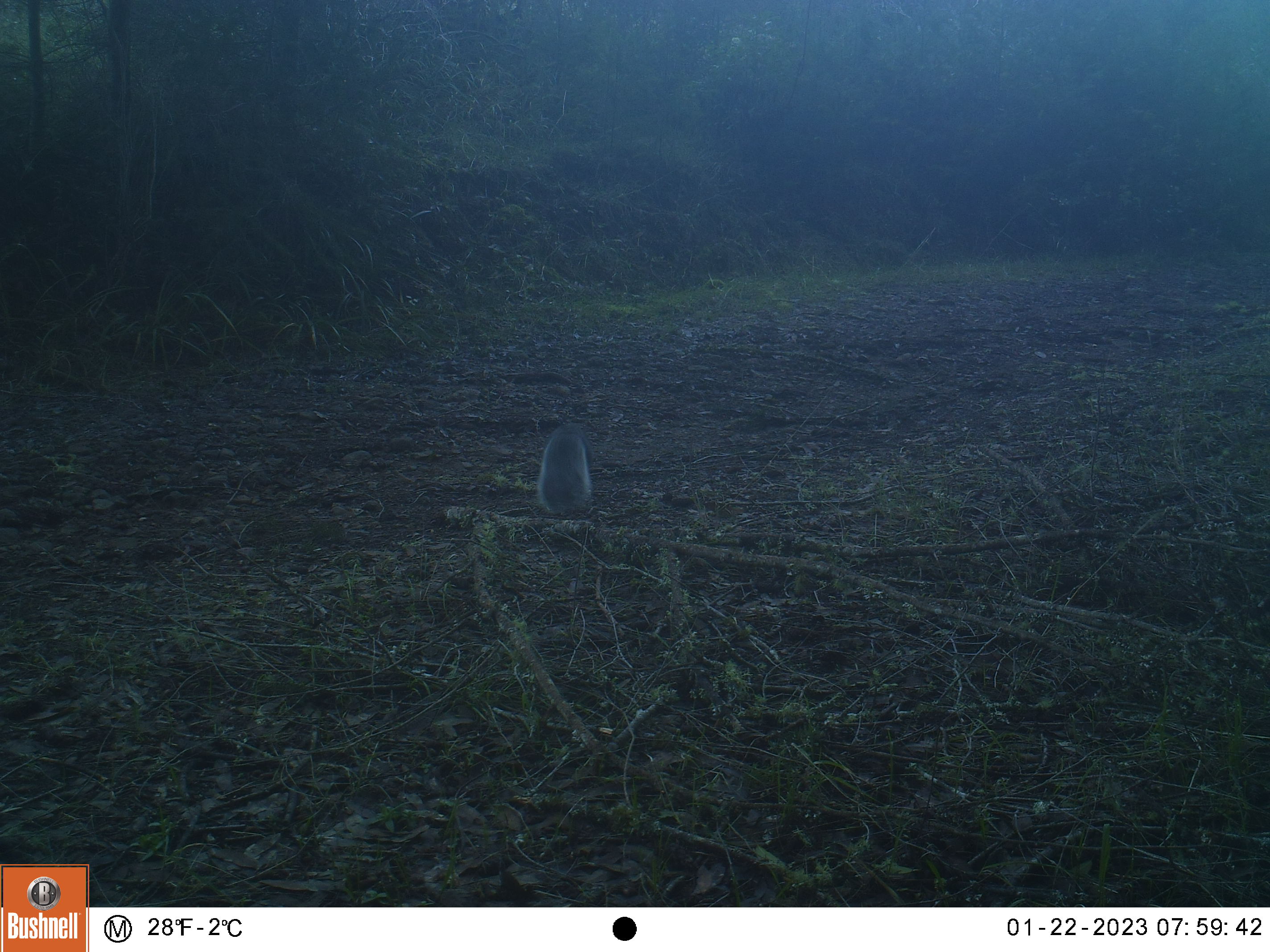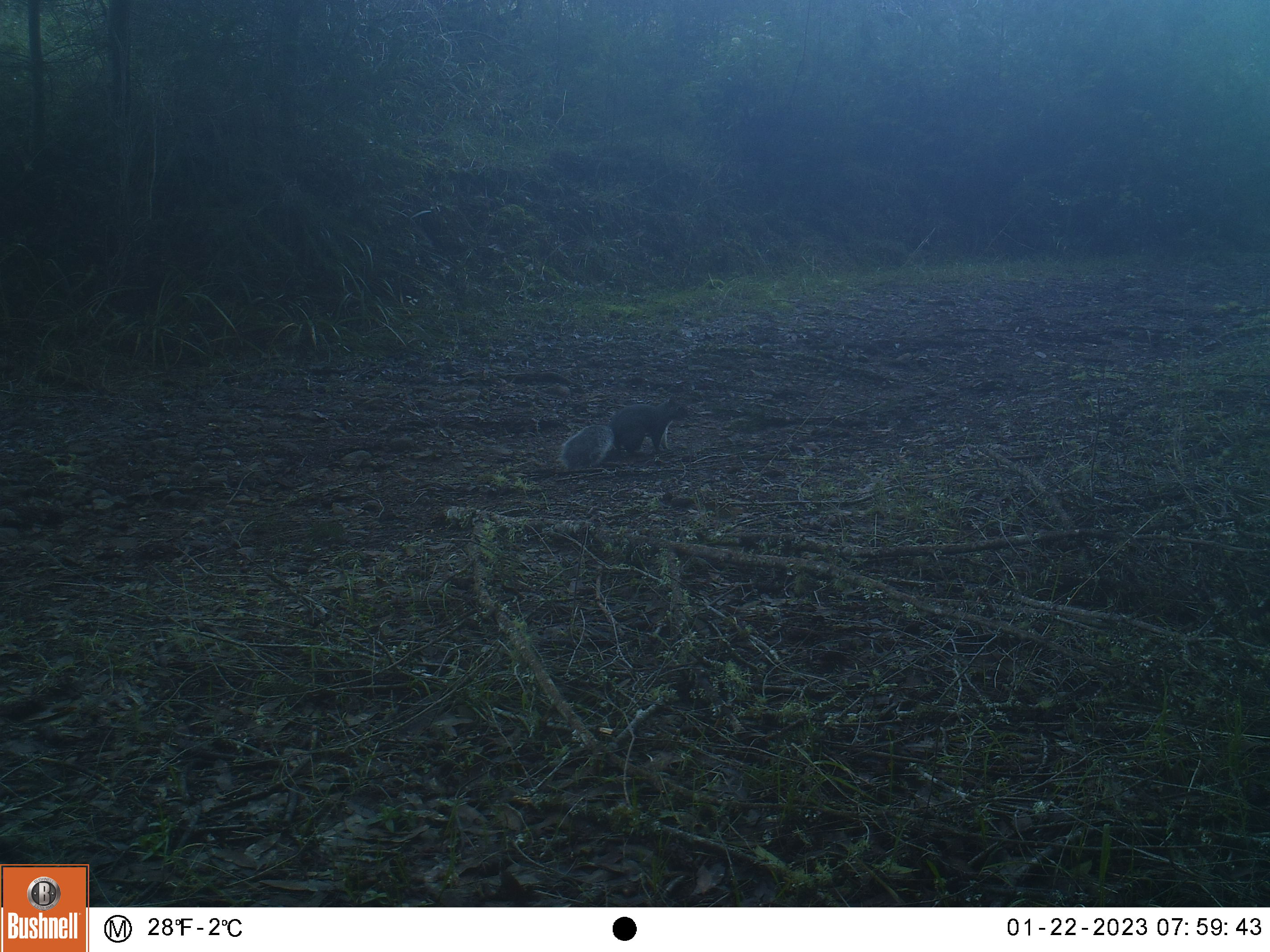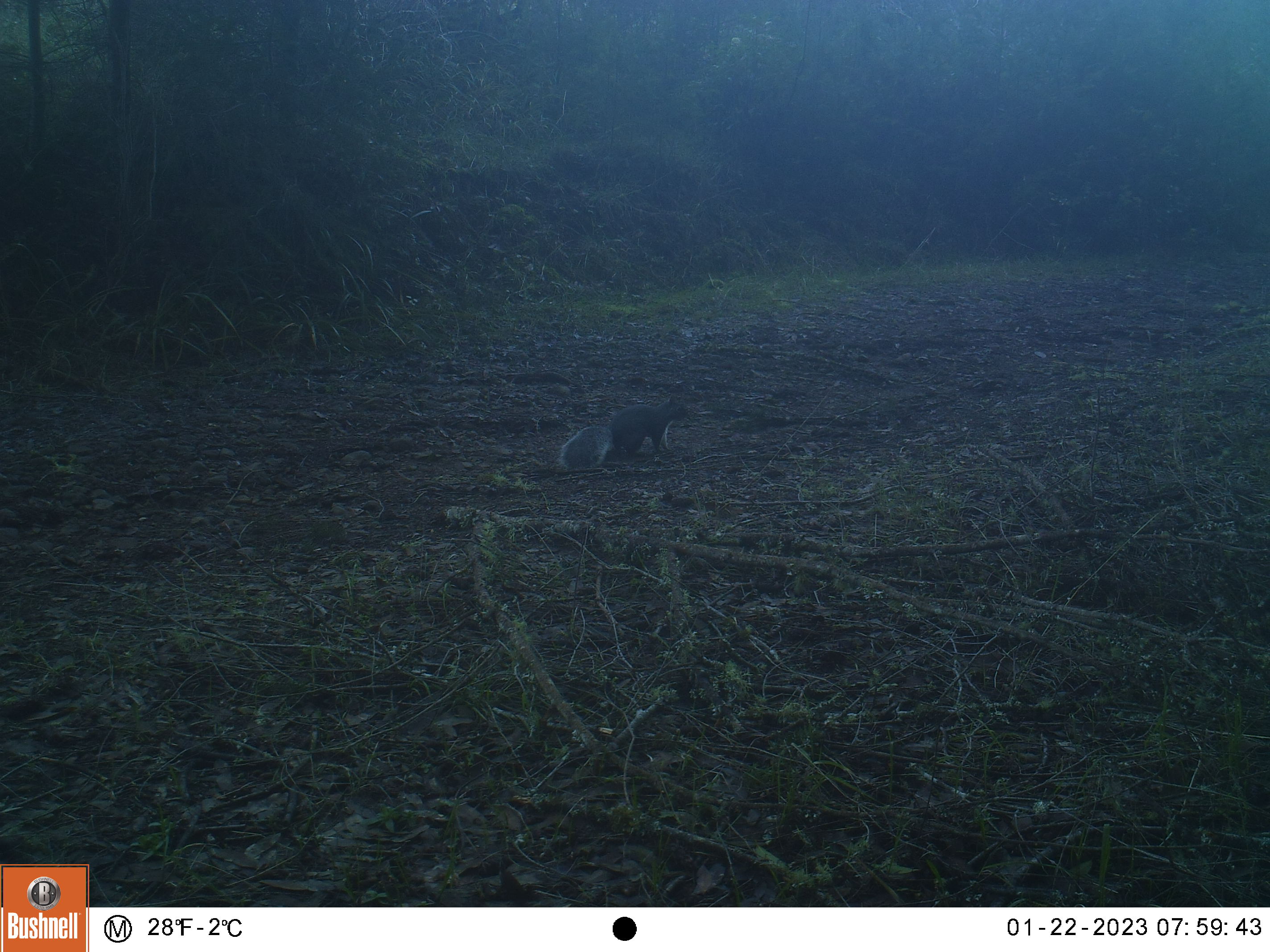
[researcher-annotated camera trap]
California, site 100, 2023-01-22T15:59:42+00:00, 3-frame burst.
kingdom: Animalia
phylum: Chordata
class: Mammalia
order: Rodentia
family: Sciuridae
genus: Sciurus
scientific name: Sciurus griseus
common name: western gray squirrel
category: western grey squirrel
Western grey squirrel (western gray squirrel) (Sciurus griseus).